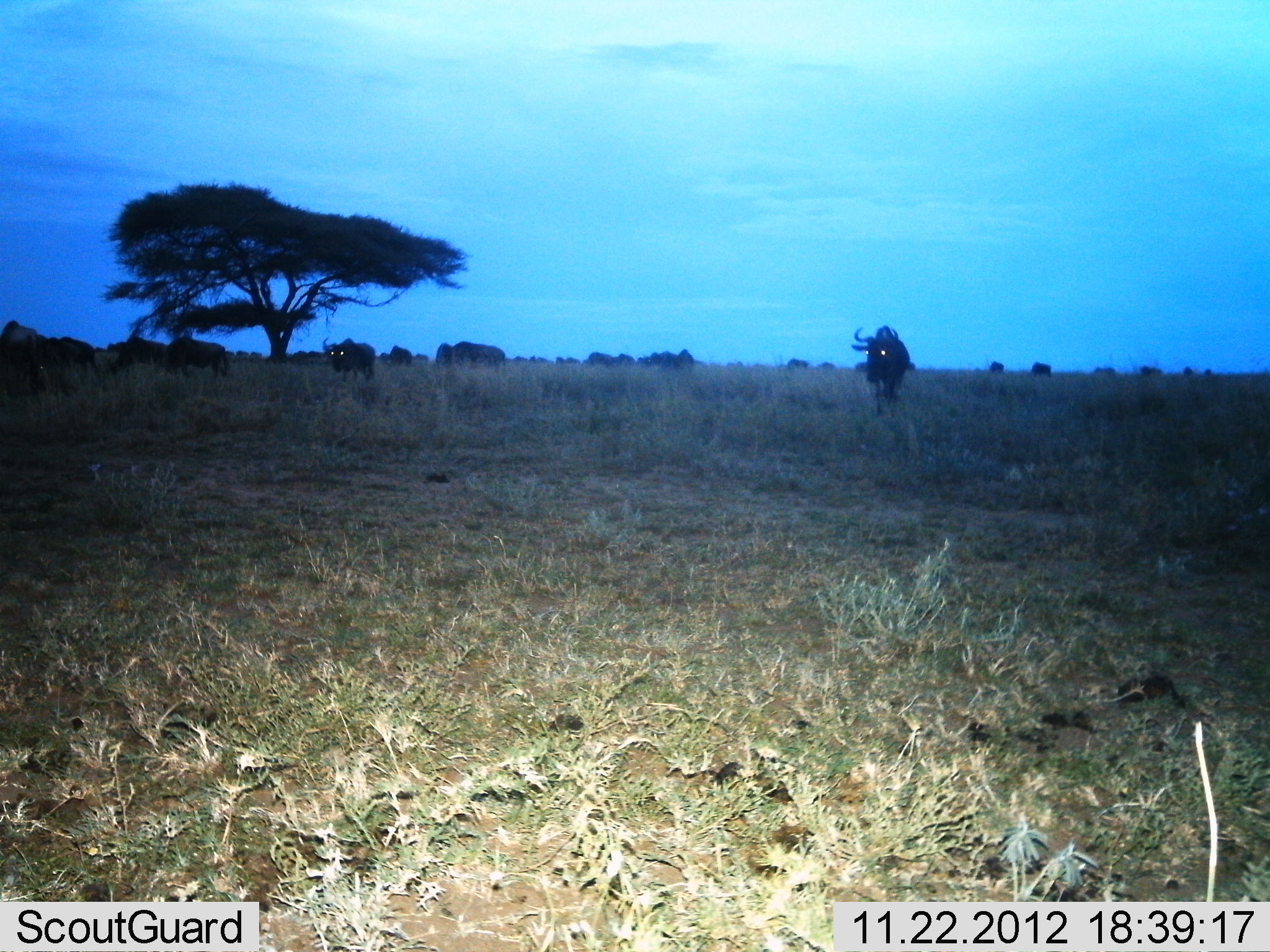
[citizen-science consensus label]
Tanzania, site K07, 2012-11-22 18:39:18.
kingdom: Animalia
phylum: Chordata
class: Mammalia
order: Artiodactyla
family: Bovidae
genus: Connochaetes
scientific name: Connochaetes taurinus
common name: blue wildebeest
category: wildebeest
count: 8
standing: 50%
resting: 20%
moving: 70%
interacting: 0%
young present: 0%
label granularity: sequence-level